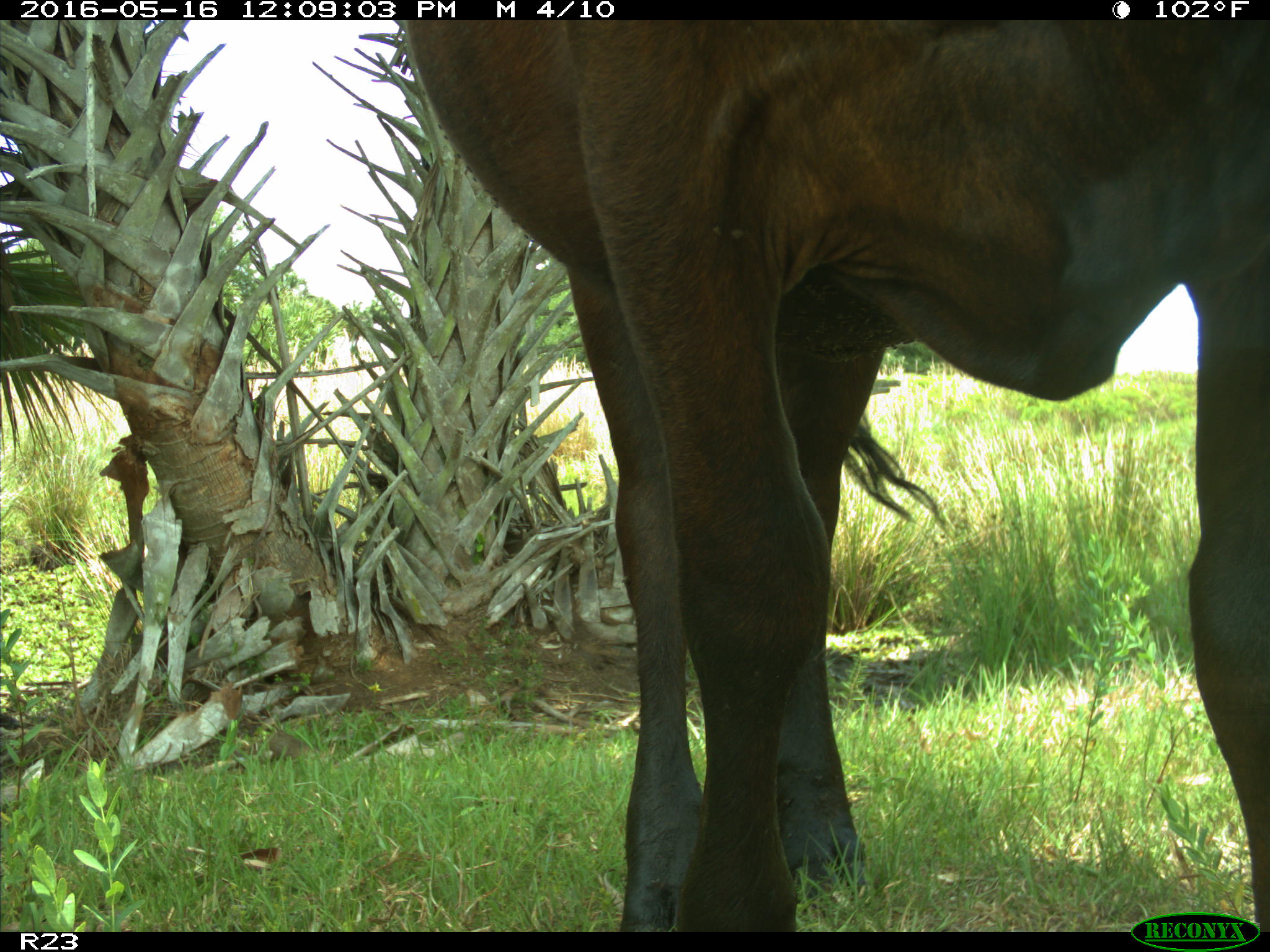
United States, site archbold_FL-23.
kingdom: Animalia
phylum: Chordata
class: Mammalia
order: Artiodactyla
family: Bovidae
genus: Bos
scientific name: Bos taurus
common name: domestic cow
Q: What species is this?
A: Bos taurus (domestic cow).